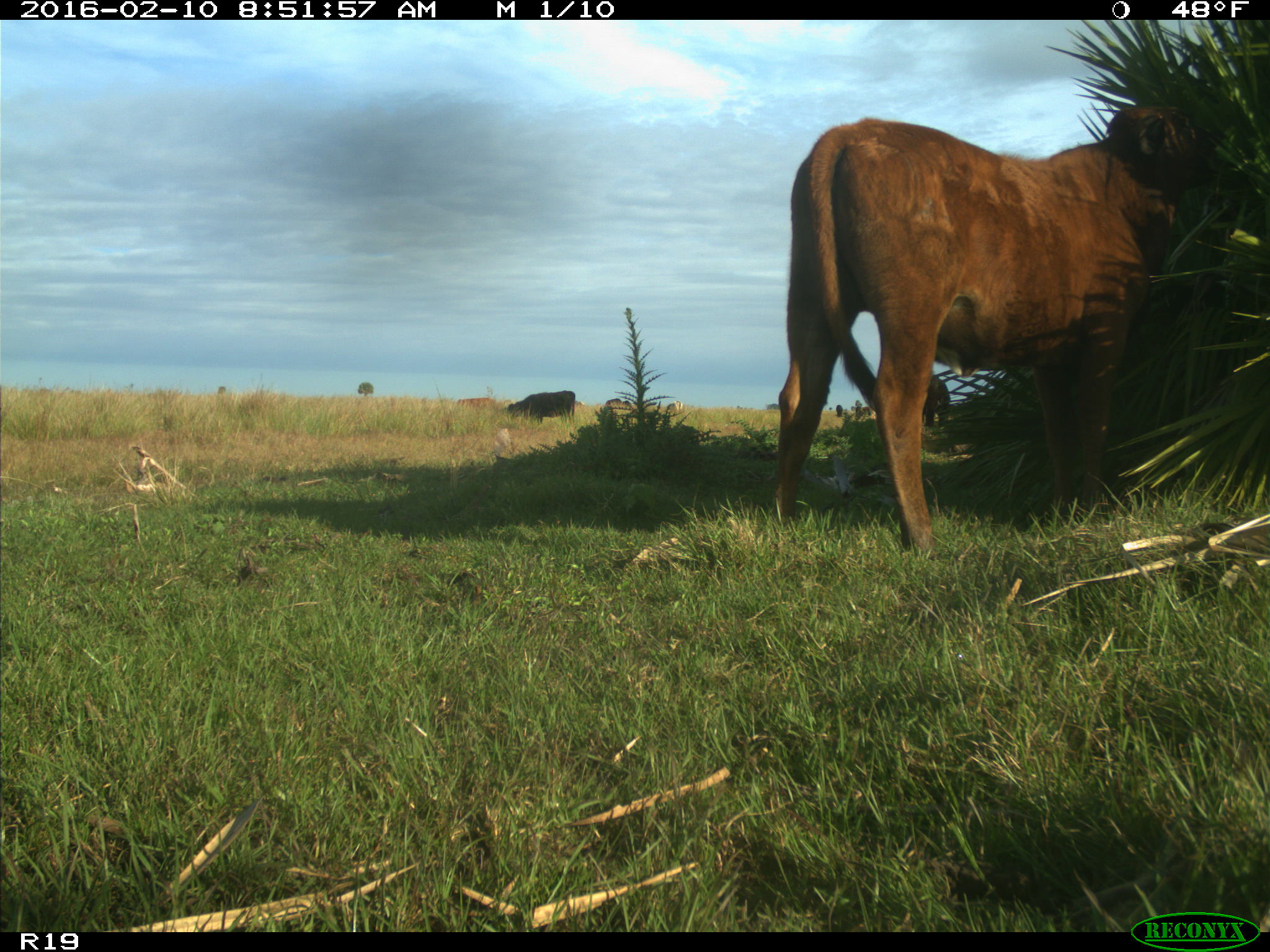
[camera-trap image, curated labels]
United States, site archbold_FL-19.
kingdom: Animalia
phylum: Chordata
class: Mammalia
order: Artiodactyla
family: Bovidae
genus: Bos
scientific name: Bos taurus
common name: domestic cow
Bos taurus (domestic cow).